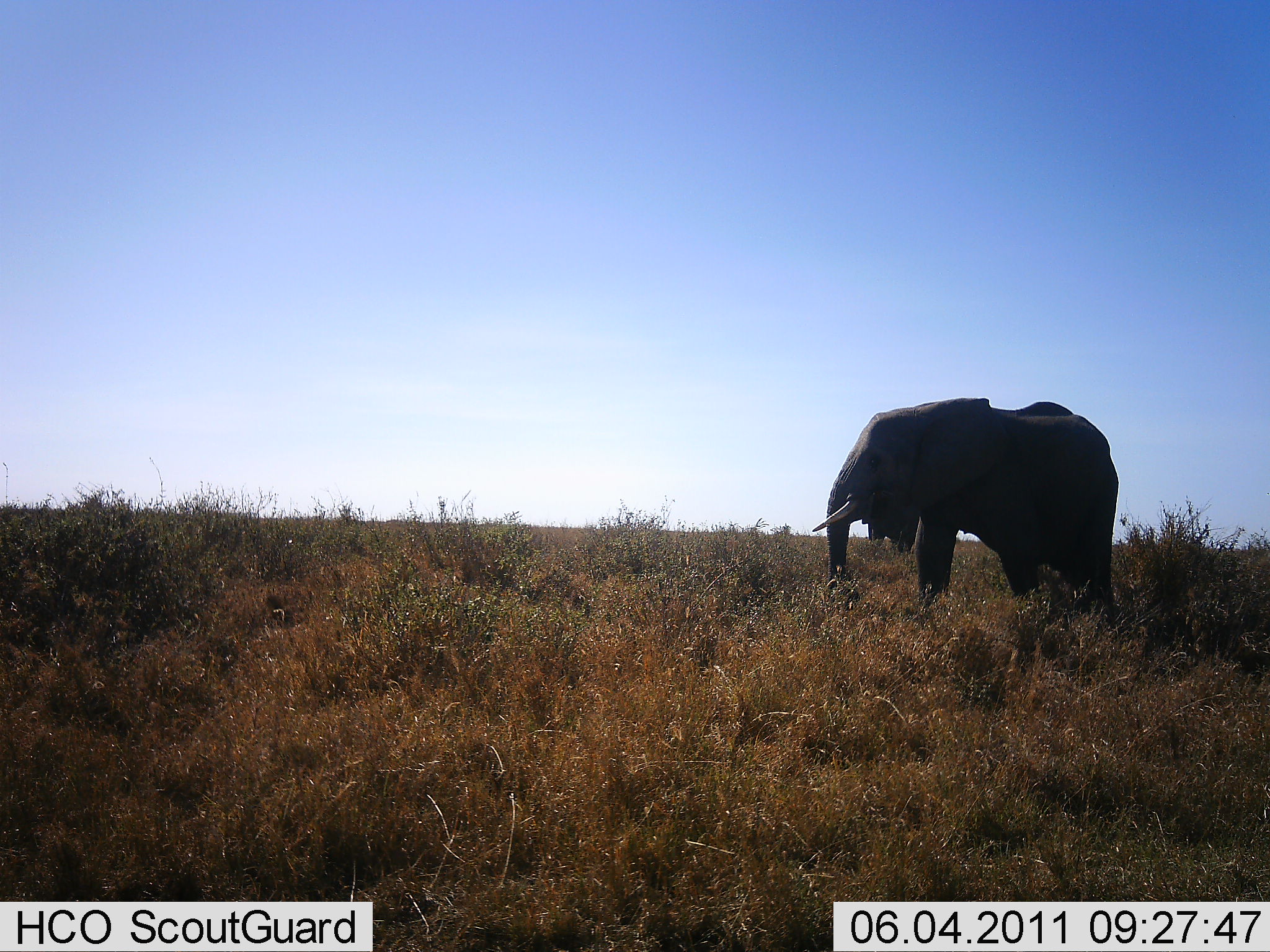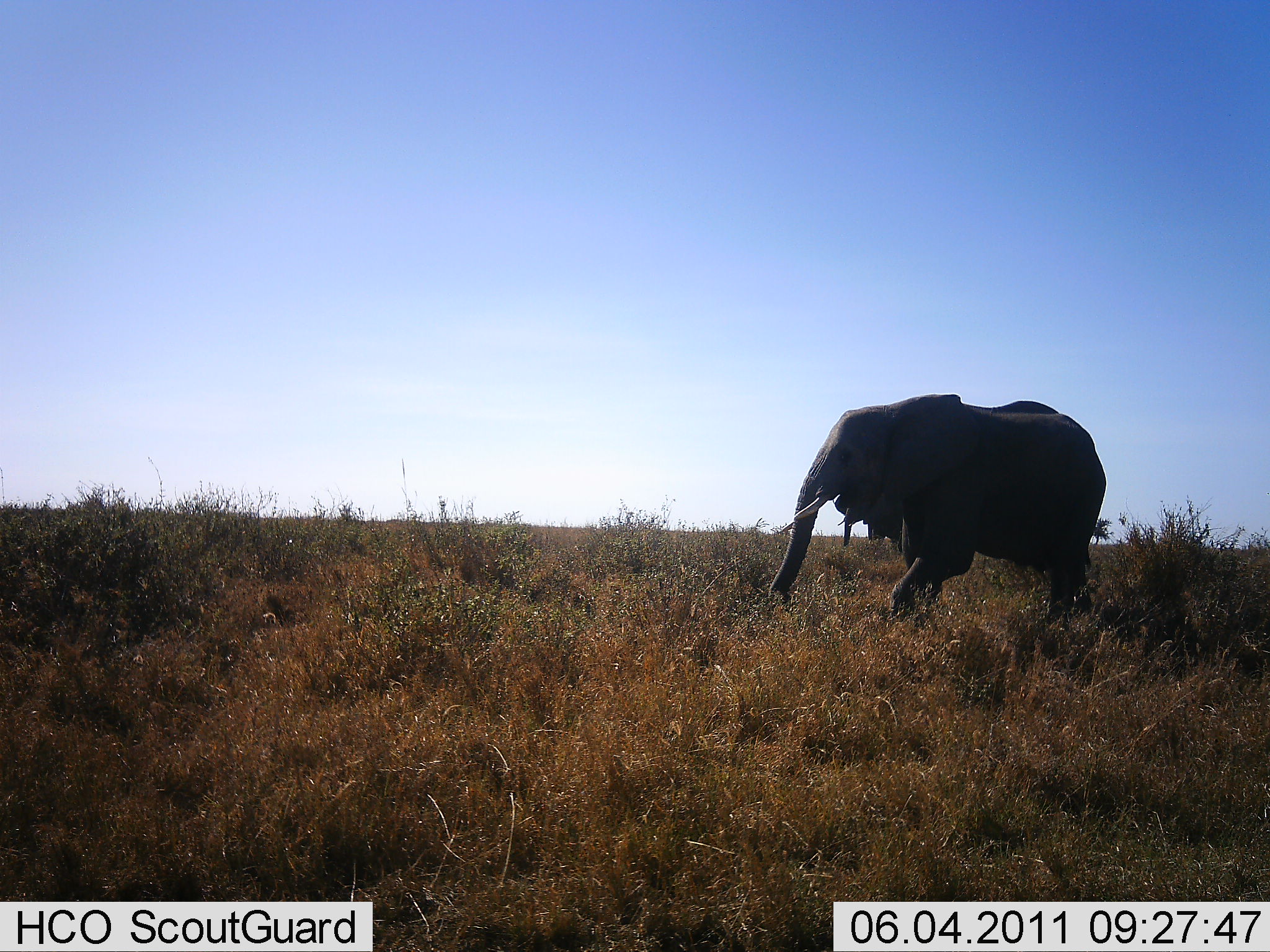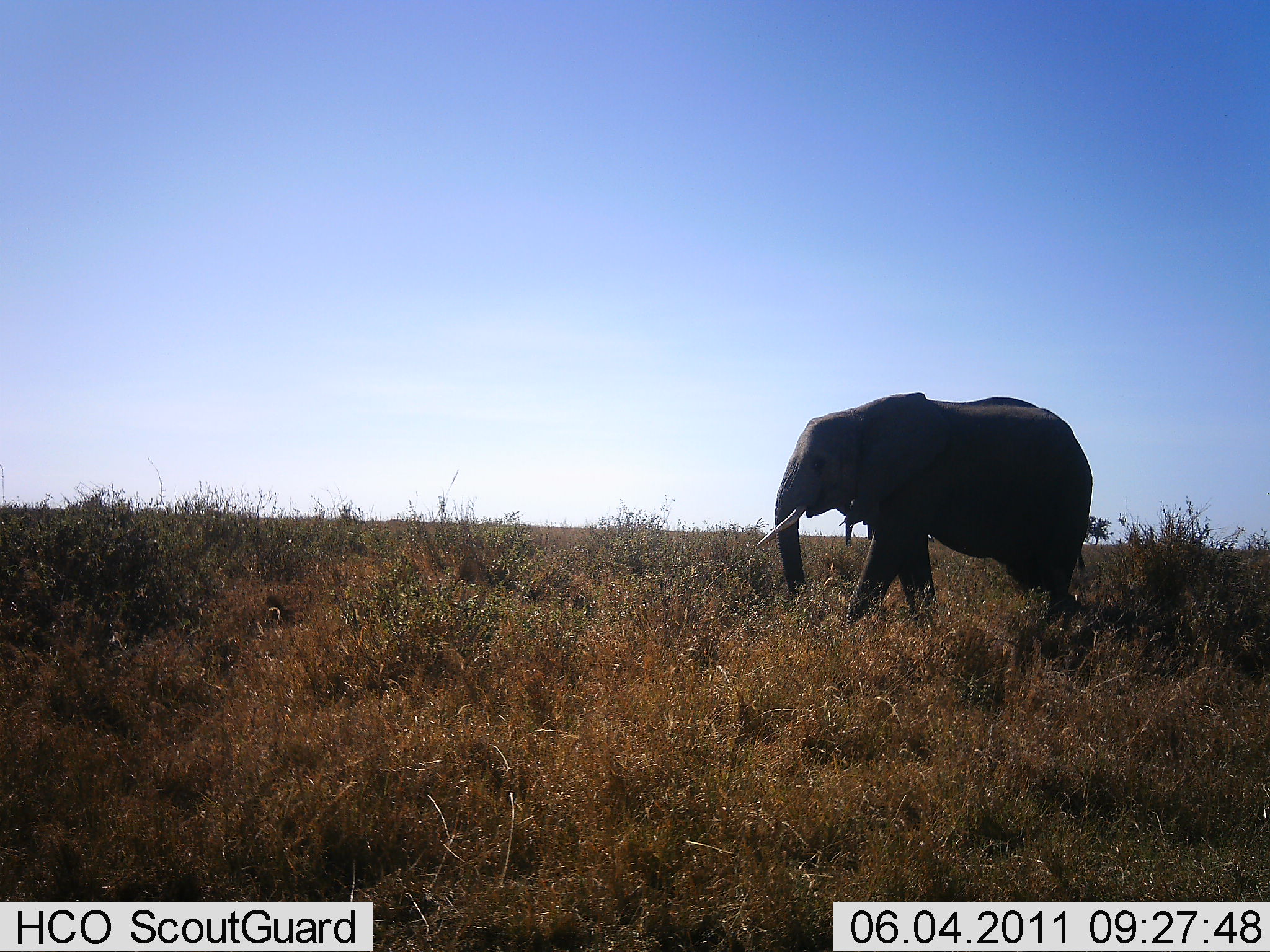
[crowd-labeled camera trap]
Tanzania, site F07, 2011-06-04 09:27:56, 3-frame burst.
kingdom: Animalia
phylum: Chordata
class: Mammalia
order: Proboscidea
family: Elephantidae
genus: Loxodonta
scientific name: Loxodonta africana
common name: african bush elephant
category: elephant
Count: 2.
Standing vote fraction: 50%.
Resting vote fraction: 0%.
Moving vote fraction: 83%.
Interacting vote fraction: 0%.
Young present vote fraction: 0%.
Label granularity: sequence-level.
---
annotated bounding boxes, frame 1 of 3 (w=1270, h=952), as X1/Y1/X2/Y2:
animal: 805/389/1117/645; 858/494/918/558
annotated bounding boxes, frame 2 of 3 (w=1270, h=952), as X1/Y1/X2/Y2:
animal: 762/389/1117/633; 835/490/902/553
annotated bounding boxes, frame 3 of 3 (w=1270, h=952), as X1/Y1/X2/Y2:
animal: 762/389/1117/633; 835/490/902/553